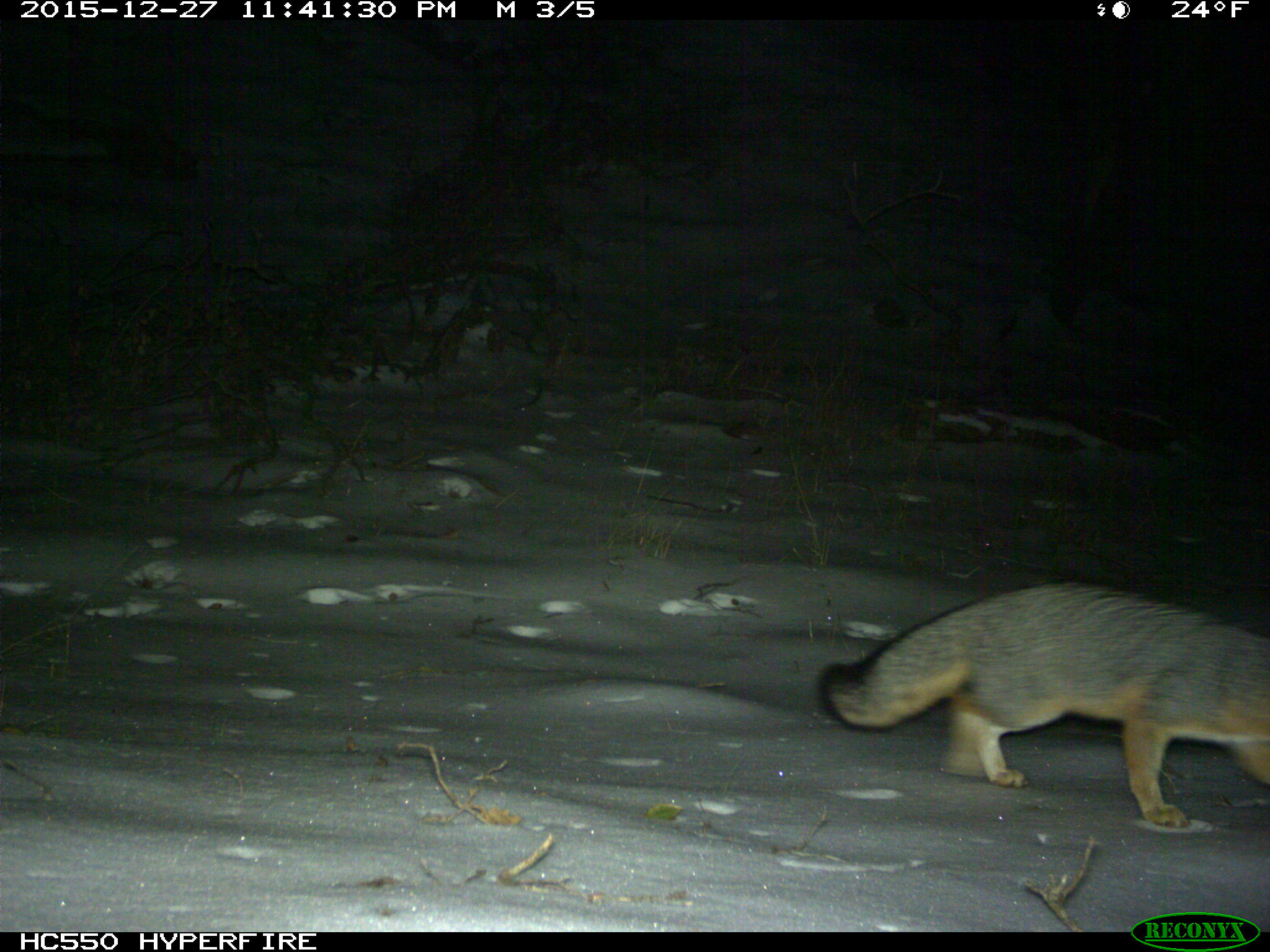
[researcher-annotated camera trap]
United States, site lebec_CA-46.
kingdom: Animalia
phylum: Chordata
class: Mammalia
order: Carnivora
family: Canidae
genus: Urocyon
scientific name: Urocyon cinereoargenteus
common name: gray fox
Urocyon cinereoargenteus (gray fox).